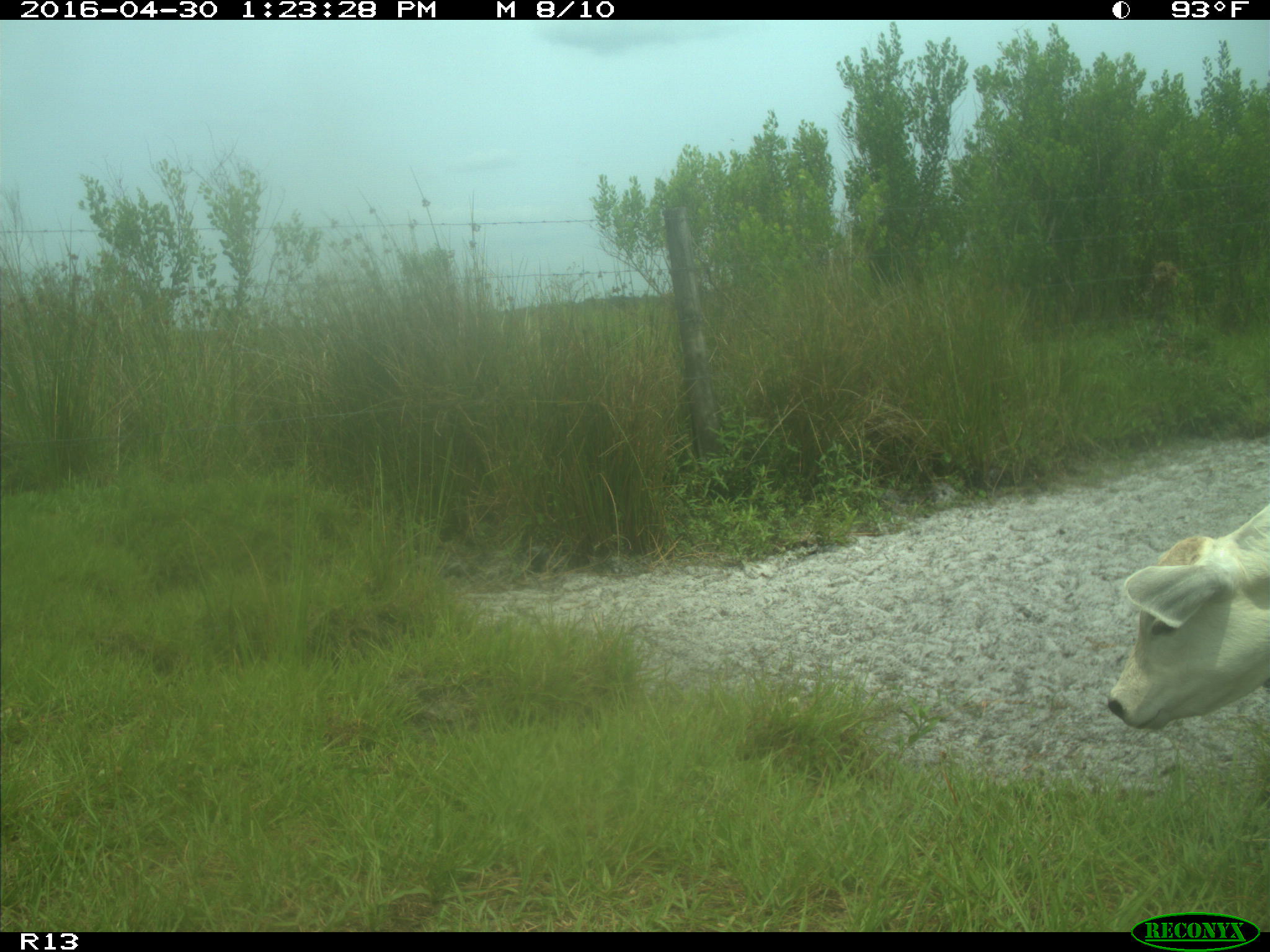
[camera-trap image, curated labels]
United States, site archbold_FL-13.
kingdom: Animalia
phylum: Chordata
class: Mammalia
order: Artiodactyla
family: Bovidae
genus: Bos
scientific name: Bos taurus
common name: domestic cow